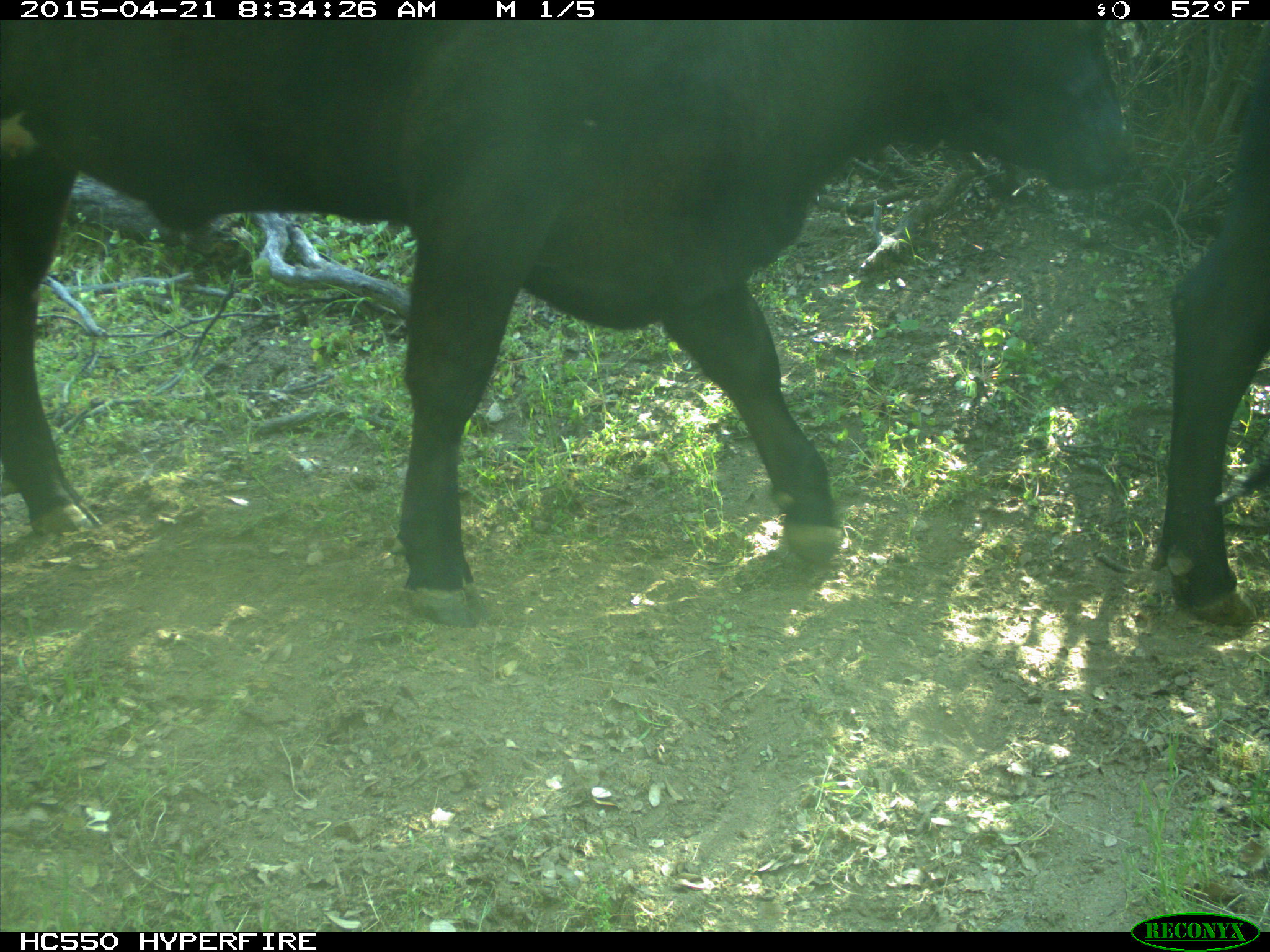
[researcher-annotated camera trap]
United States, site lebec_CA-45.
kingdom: Animalia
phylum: Chordata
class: Mammalia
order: Artiodactyla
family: Bovidae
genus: Bos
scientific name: Bos taurus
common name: domestic cow